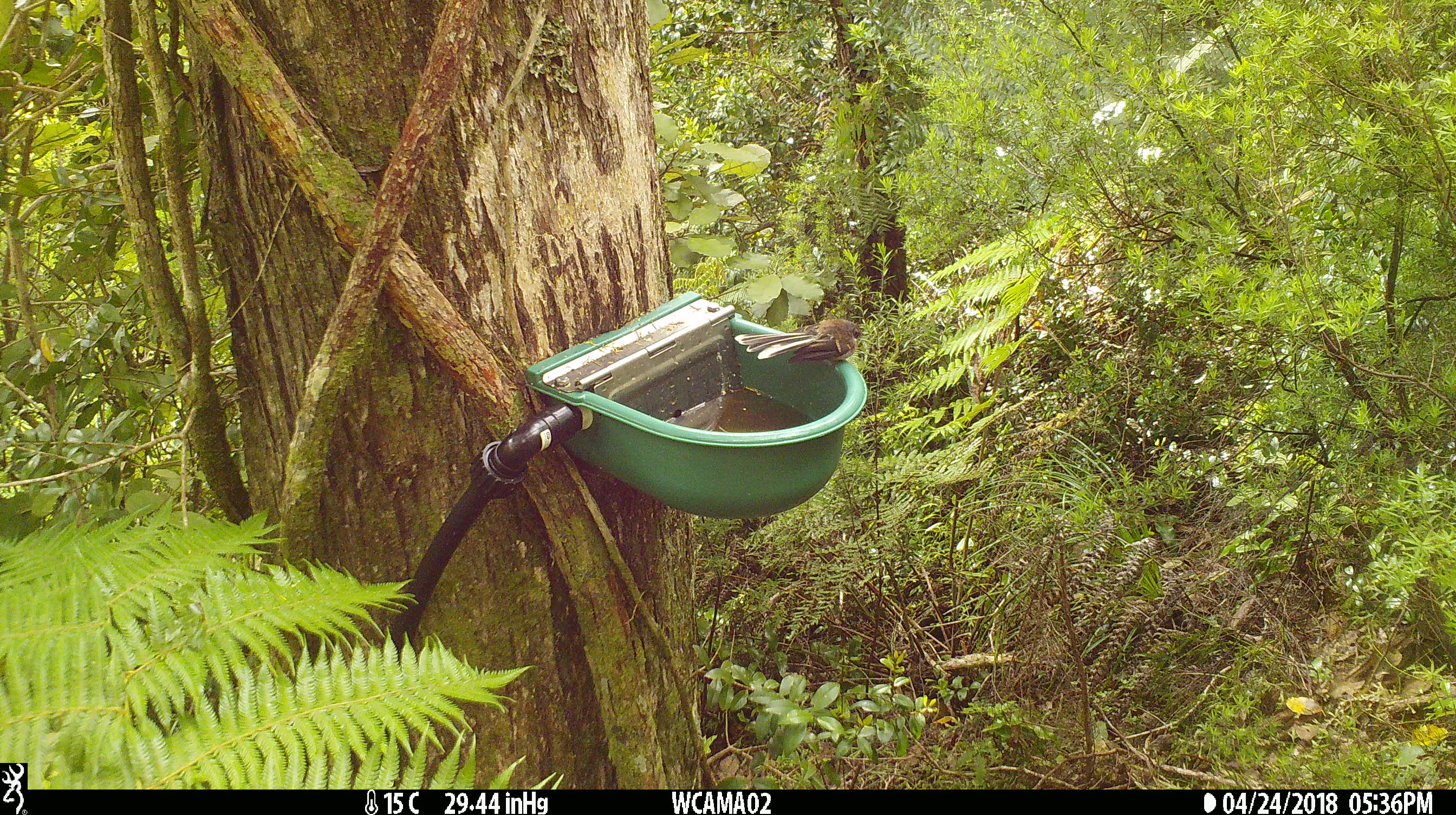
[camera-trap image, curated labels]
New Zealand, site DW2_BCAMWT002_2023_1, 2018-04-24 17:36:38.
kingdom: Animalia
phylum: Chordata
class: Aves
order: Passeriformes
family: Rhipiduridae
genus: Rhipidura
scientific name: Rhipidura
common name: fantails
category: fantail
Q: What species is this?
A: Fantail (fantails) (Rhipidura).